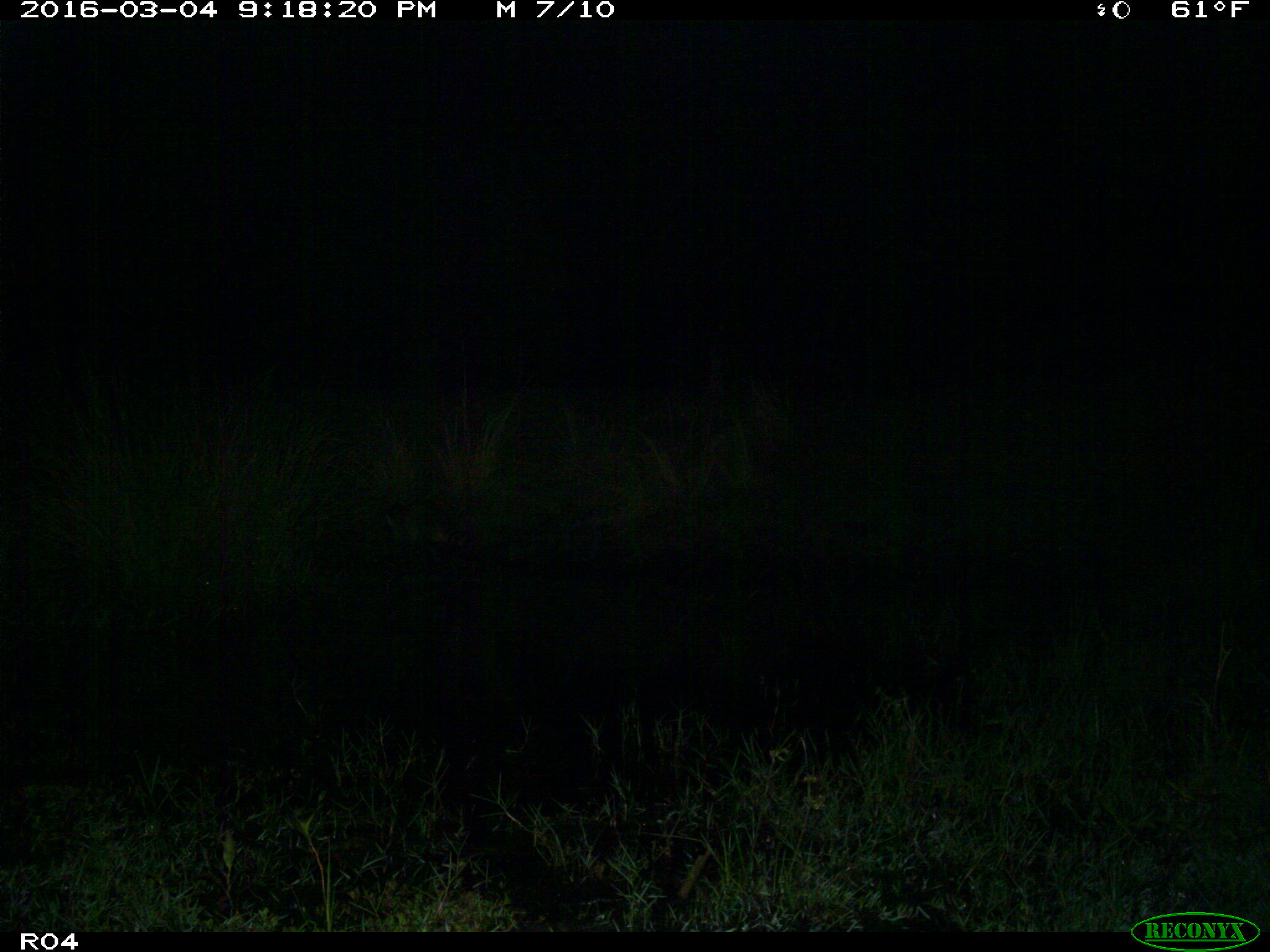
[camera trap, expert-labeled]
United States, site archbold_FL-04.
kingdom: Animalia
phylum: Chordata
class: Mammalia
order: Carnivora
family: Procyonidae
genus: Procyon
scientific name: Procyon lotor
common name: common raccoon